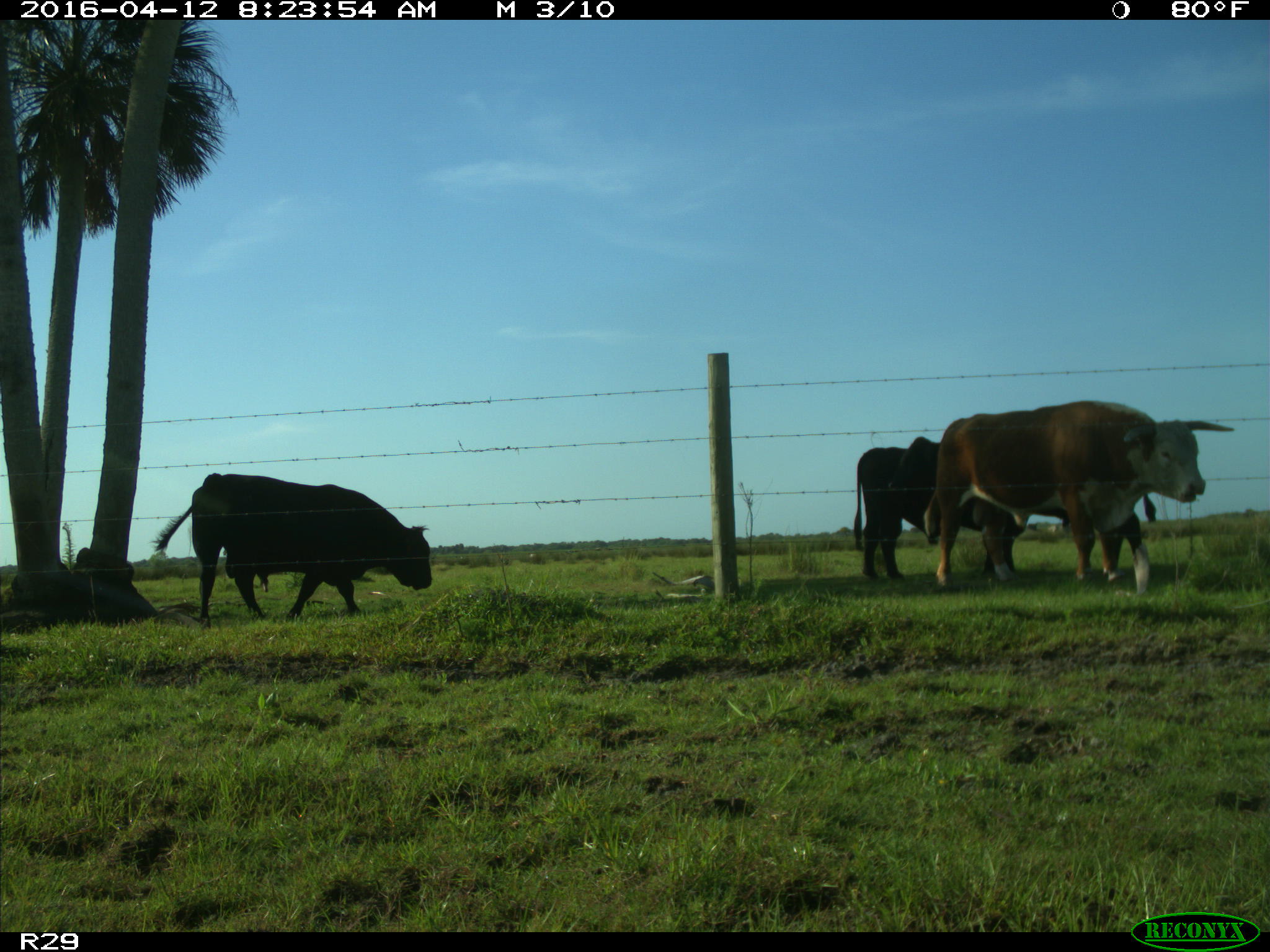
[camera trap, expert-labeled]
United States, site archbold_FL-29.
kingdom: Animalia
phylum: Chordata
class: Mammalia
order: Artiodactyla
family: Bovidae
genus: Bos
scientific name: Bos taurus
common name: domestic cow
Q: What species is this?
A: Bos taurus (domestic cow).